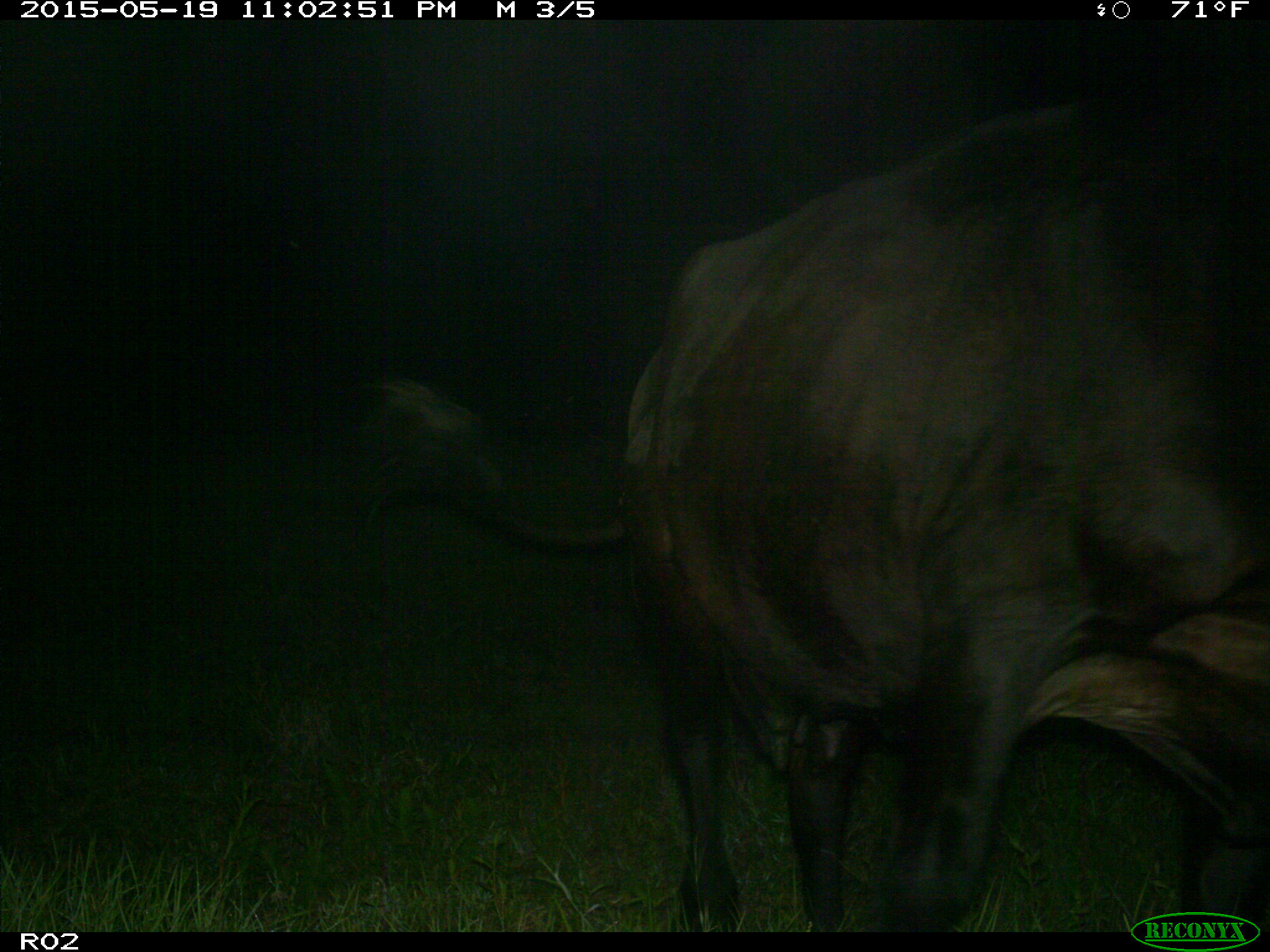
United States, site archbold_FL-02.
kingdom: Animalia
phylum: Chordata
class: Mammalia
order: Artiodactyla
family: Bovidae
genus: Bos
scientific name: Bos taurus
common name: domestic cow